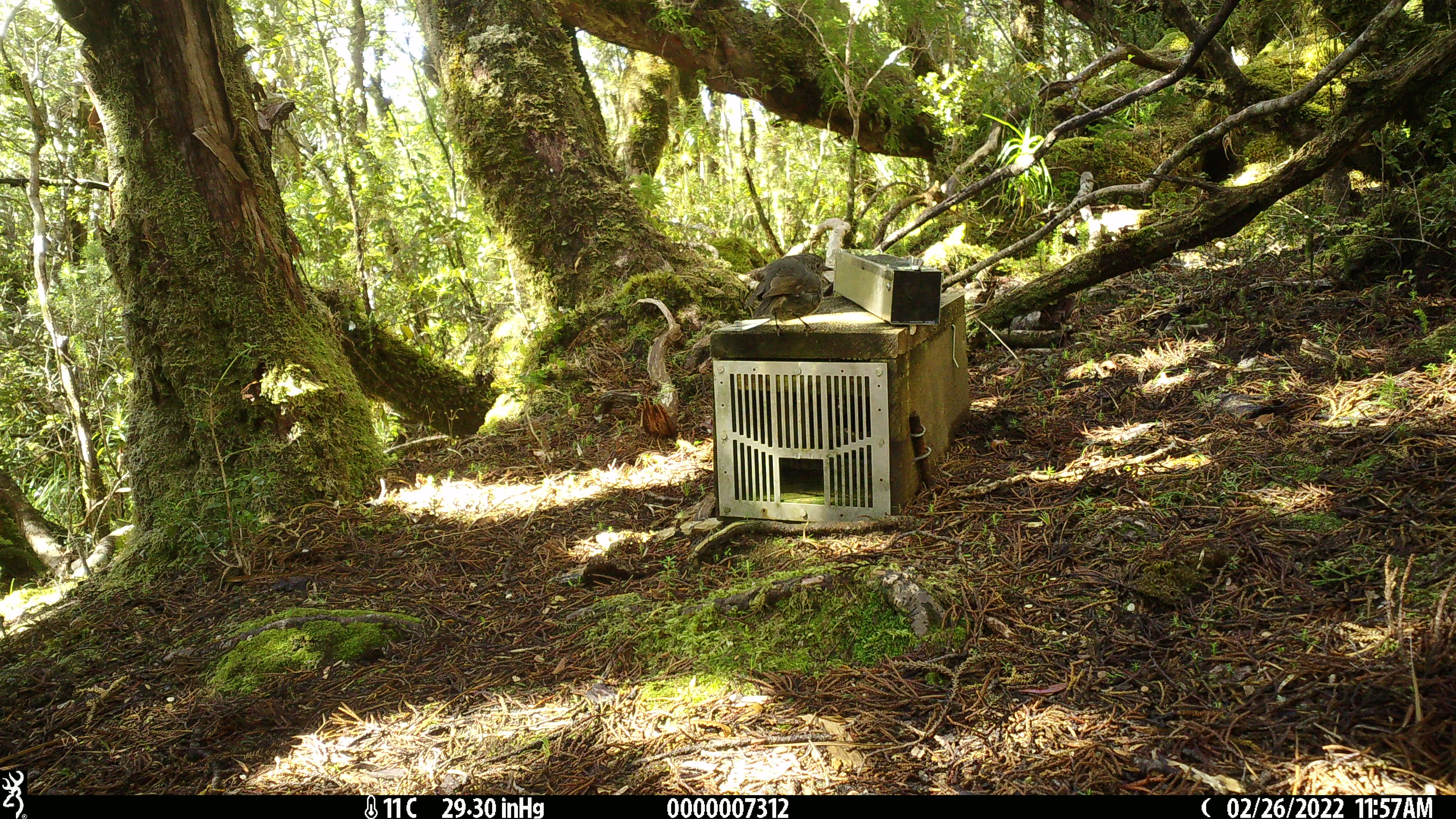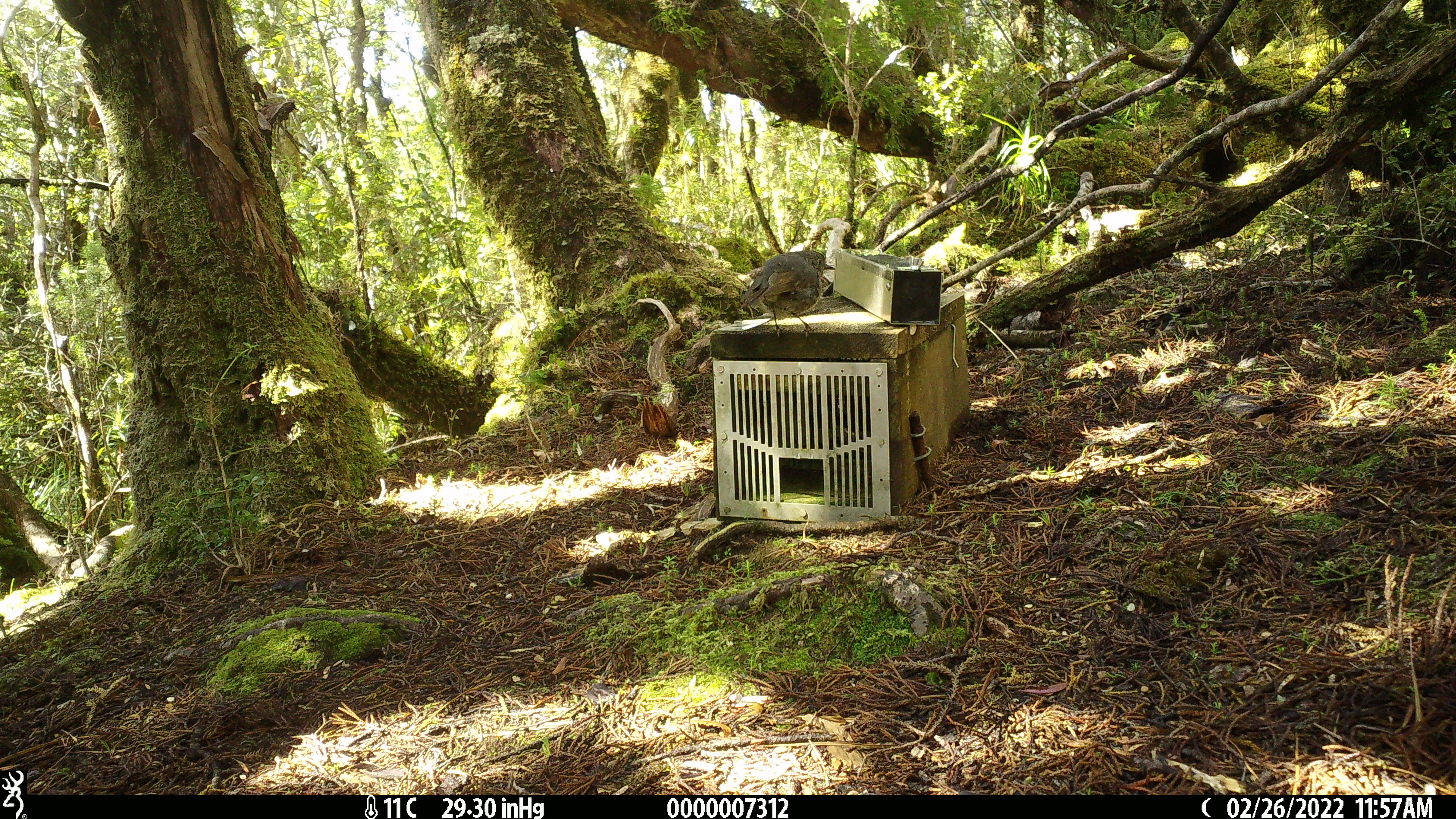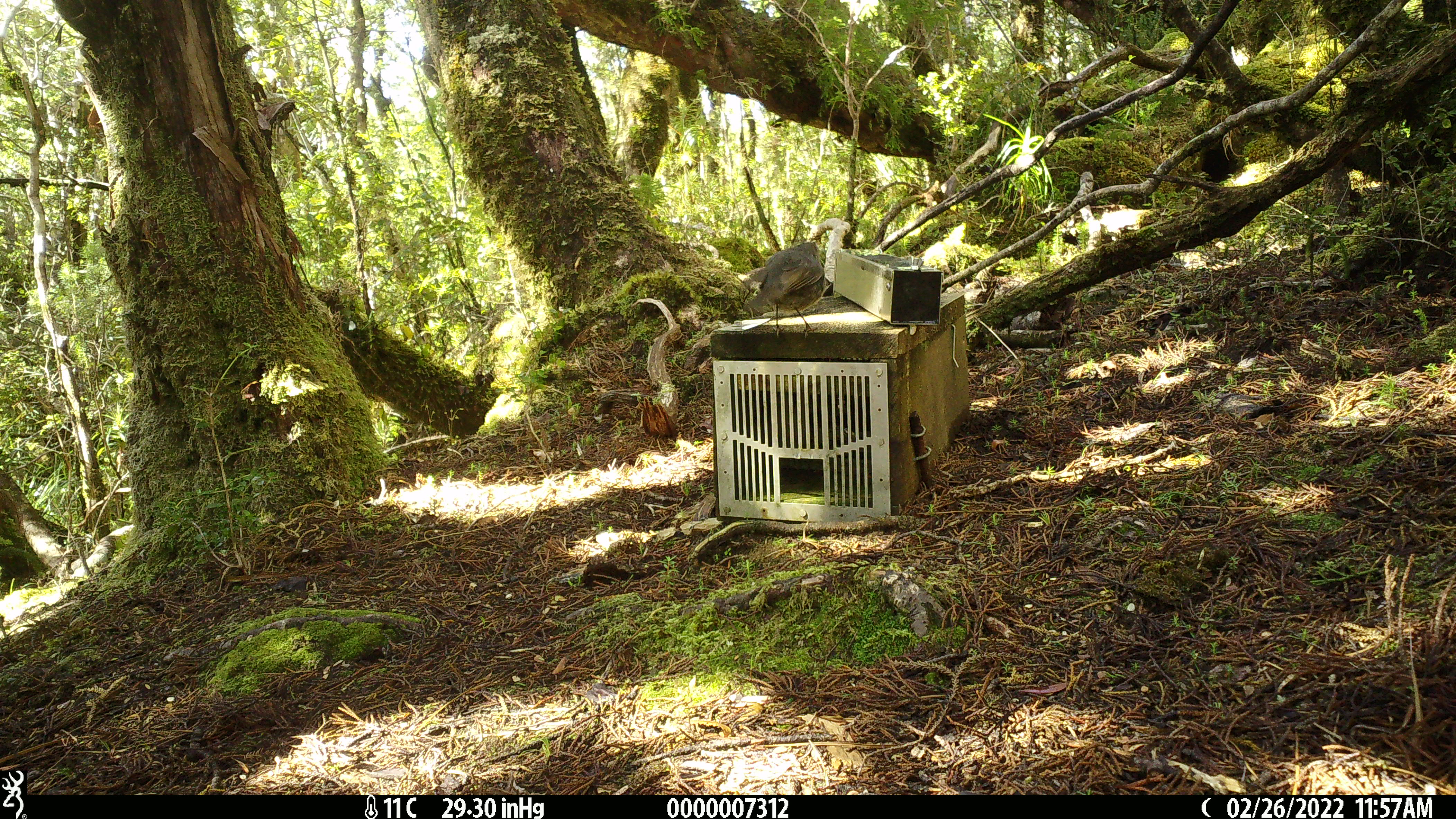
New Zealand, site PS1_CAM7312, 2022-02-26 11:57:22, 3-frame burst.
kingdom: Animalia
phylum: Chordata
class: Aves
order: Passeriformes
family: Petroicidae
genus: Petroica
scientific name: Petroica australis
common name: new zealand robin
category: robin